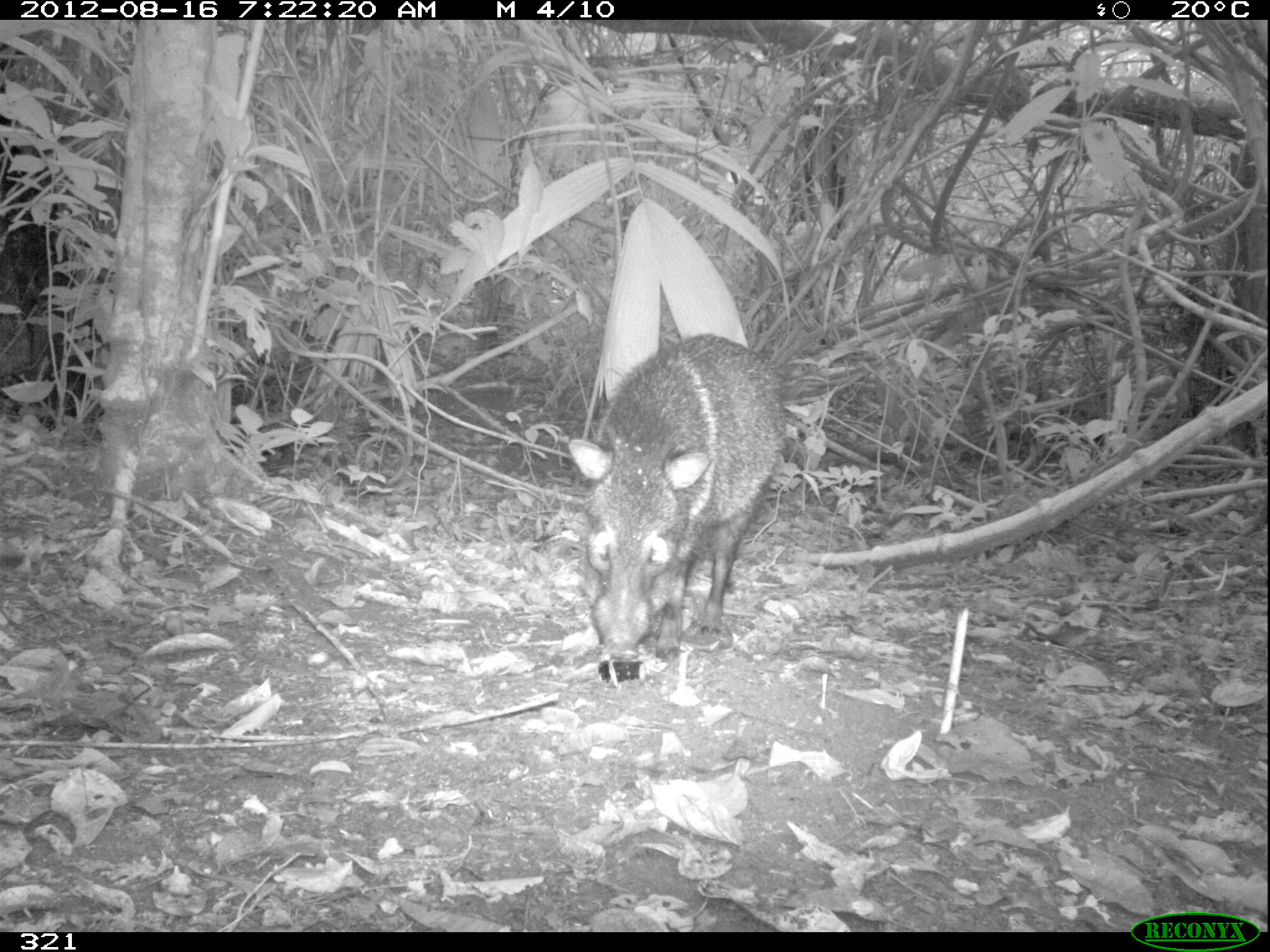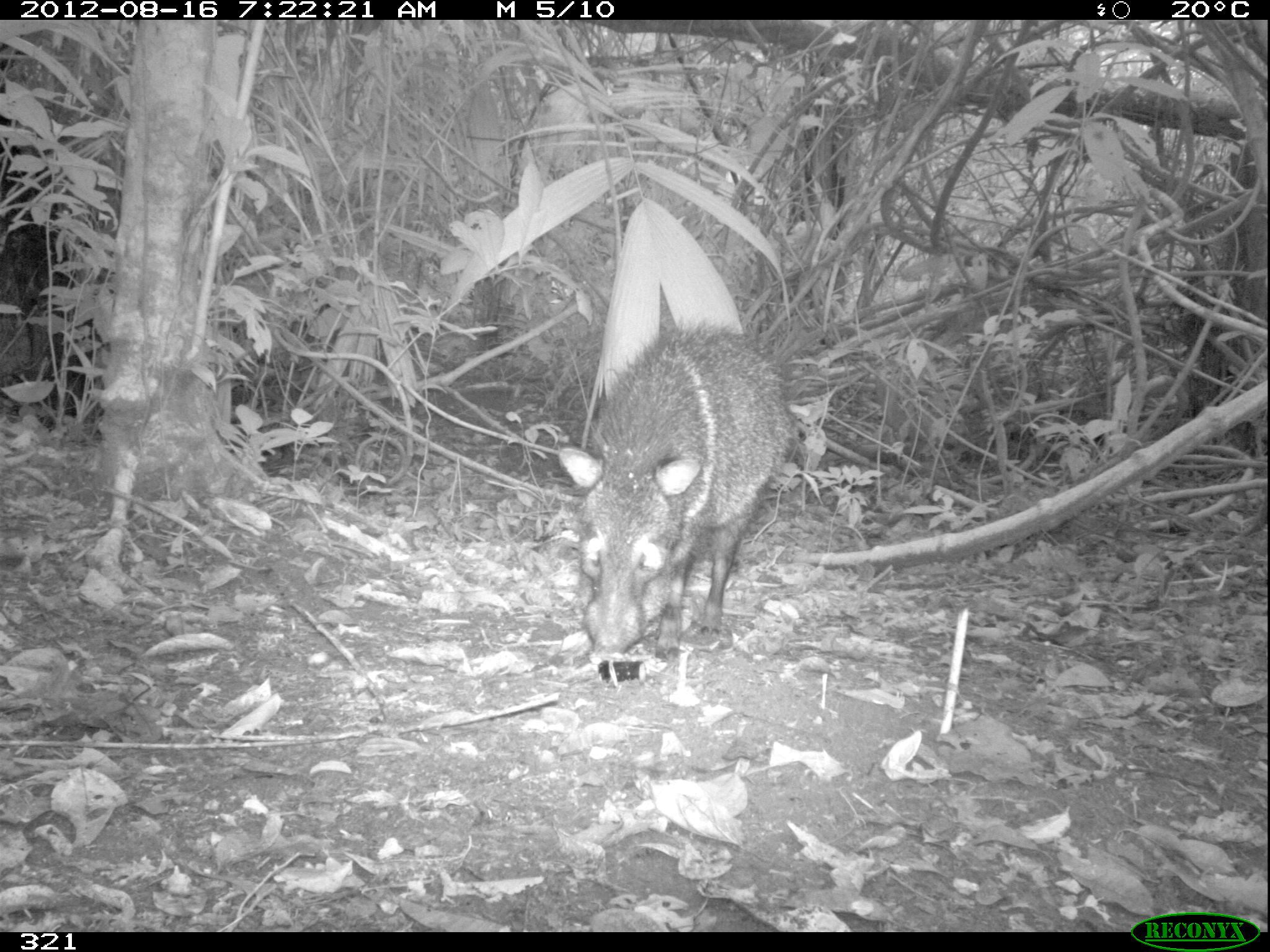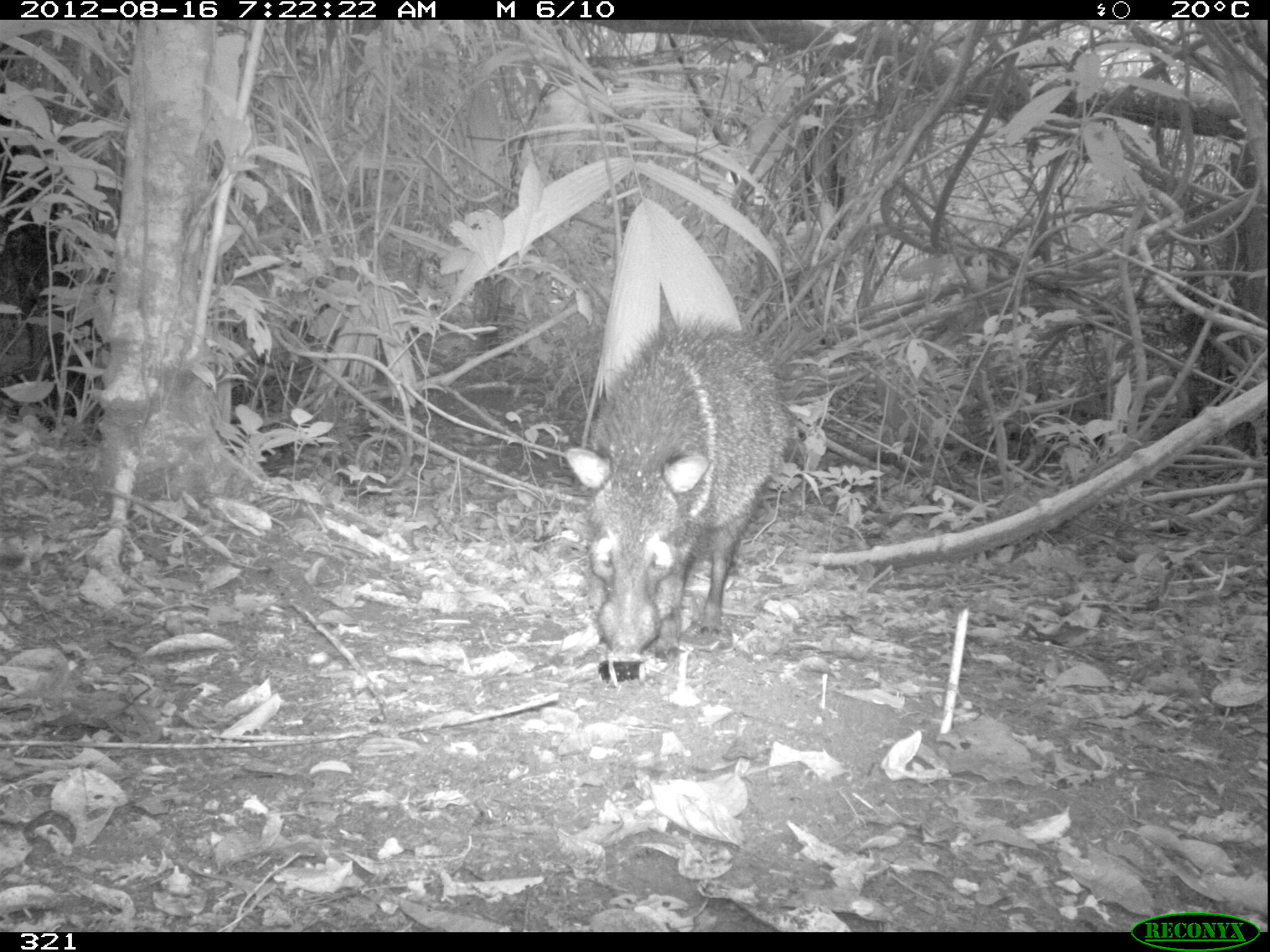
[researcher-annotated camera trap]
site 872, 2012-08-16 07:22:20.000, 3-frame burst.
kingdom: Animalia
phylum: Chordata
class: Mammalia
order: Artiodactyla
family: Tayassuidae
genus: Pecari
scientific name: Pecari tajacu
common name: collared peccary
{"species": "Pecari tajacu (collared peccary)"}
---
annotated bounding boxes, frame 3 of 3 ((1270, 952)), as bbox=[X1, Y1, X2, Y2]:
pecari tajacu: bbox=[562, 311, 789, 660]